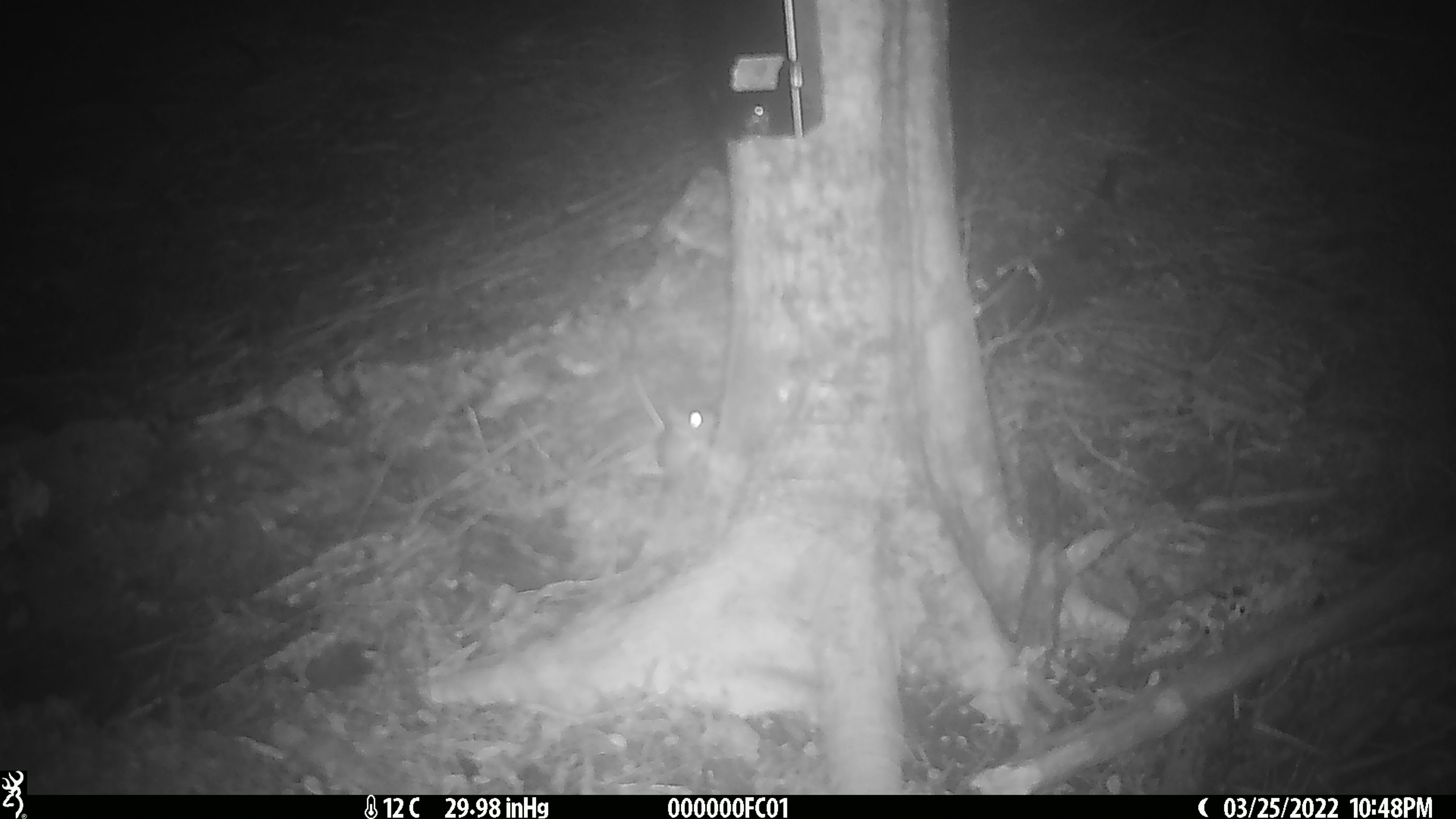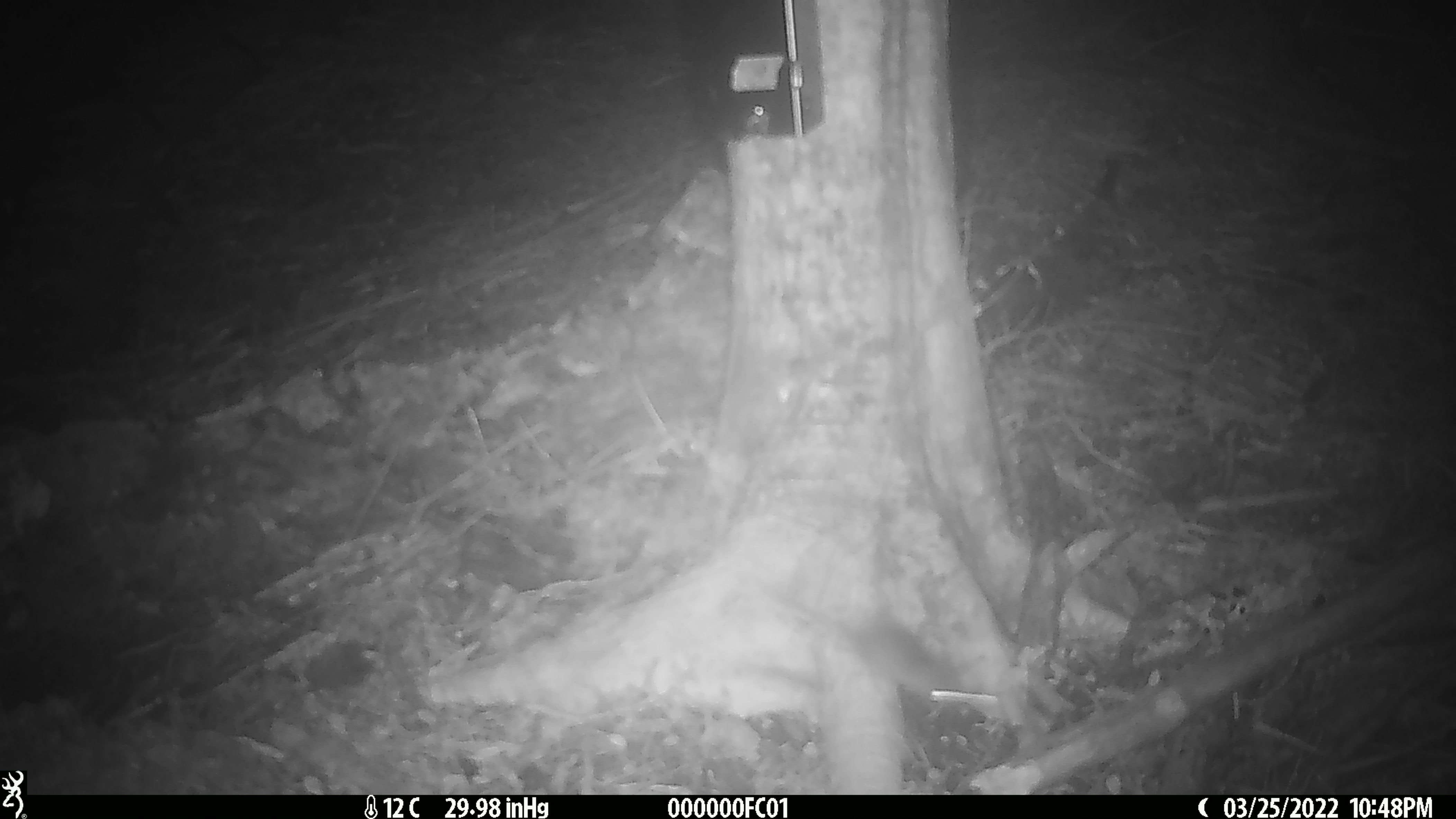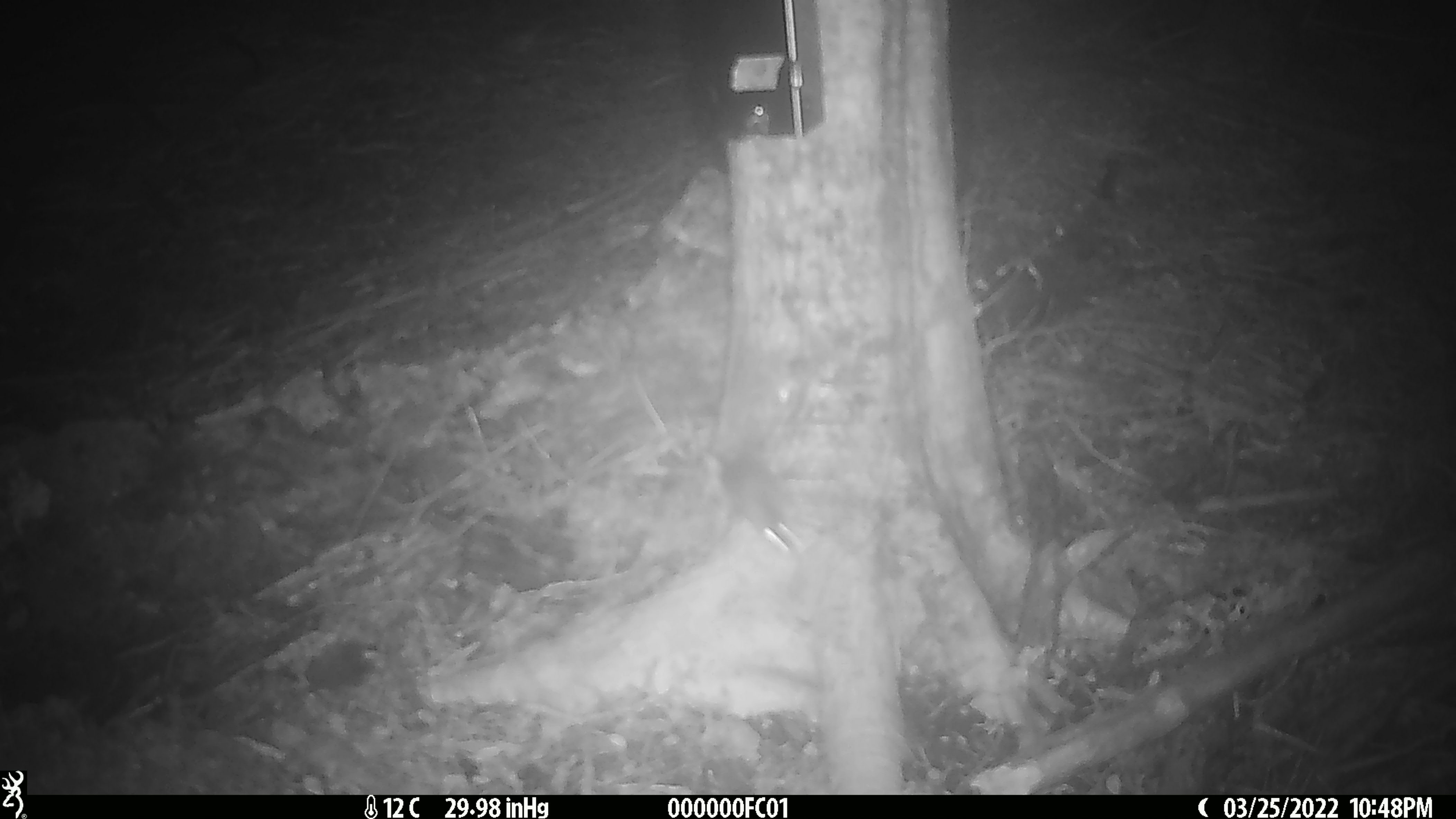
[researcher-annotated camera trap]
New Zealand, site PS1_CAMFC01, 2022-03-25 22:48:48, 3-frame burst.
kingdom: Animalia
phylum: Chordata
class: Mammalia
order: Rodentia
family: Muridae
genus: Mus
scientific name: Mus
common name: mouse